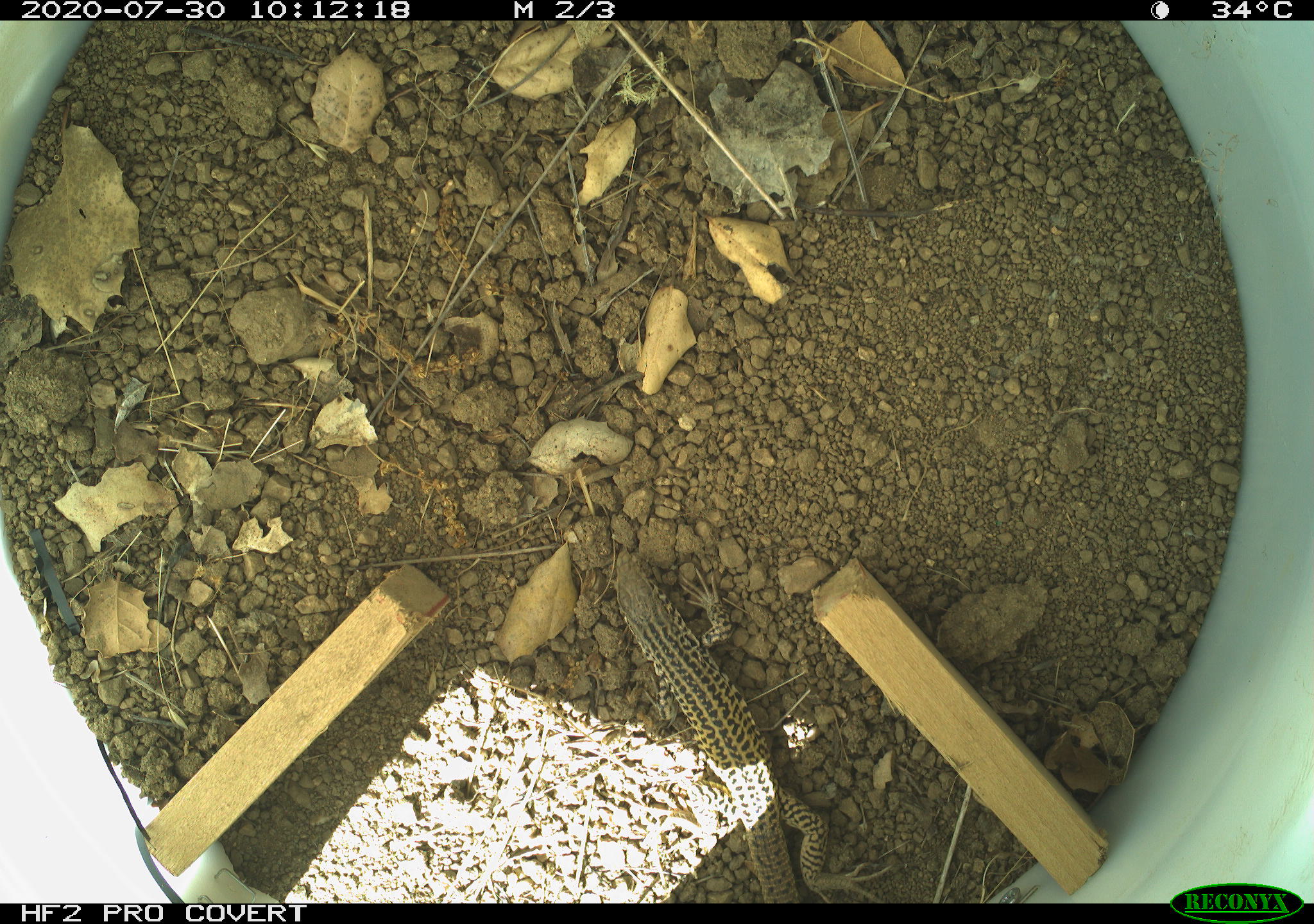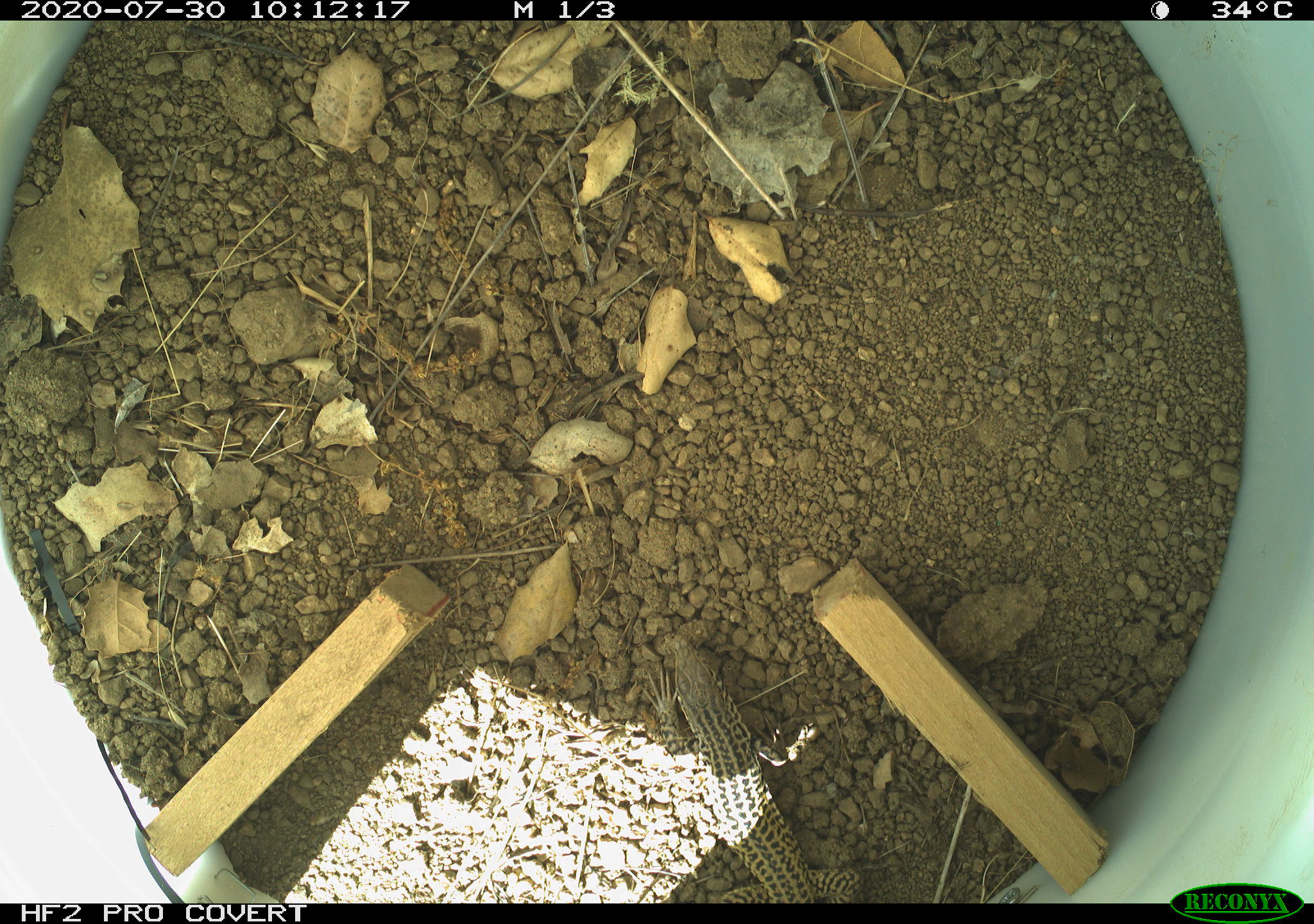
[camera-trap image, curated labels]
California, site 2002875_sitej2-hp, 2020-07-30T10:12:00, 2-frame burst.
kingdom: Animalia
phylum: Chordata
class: Reptilia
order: Squamata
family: Teiidae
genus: Aspidoscelis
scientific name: Aspidoscelis tigris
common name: western whiptail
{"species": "western whiptail (Aspidoscelis tigris)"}